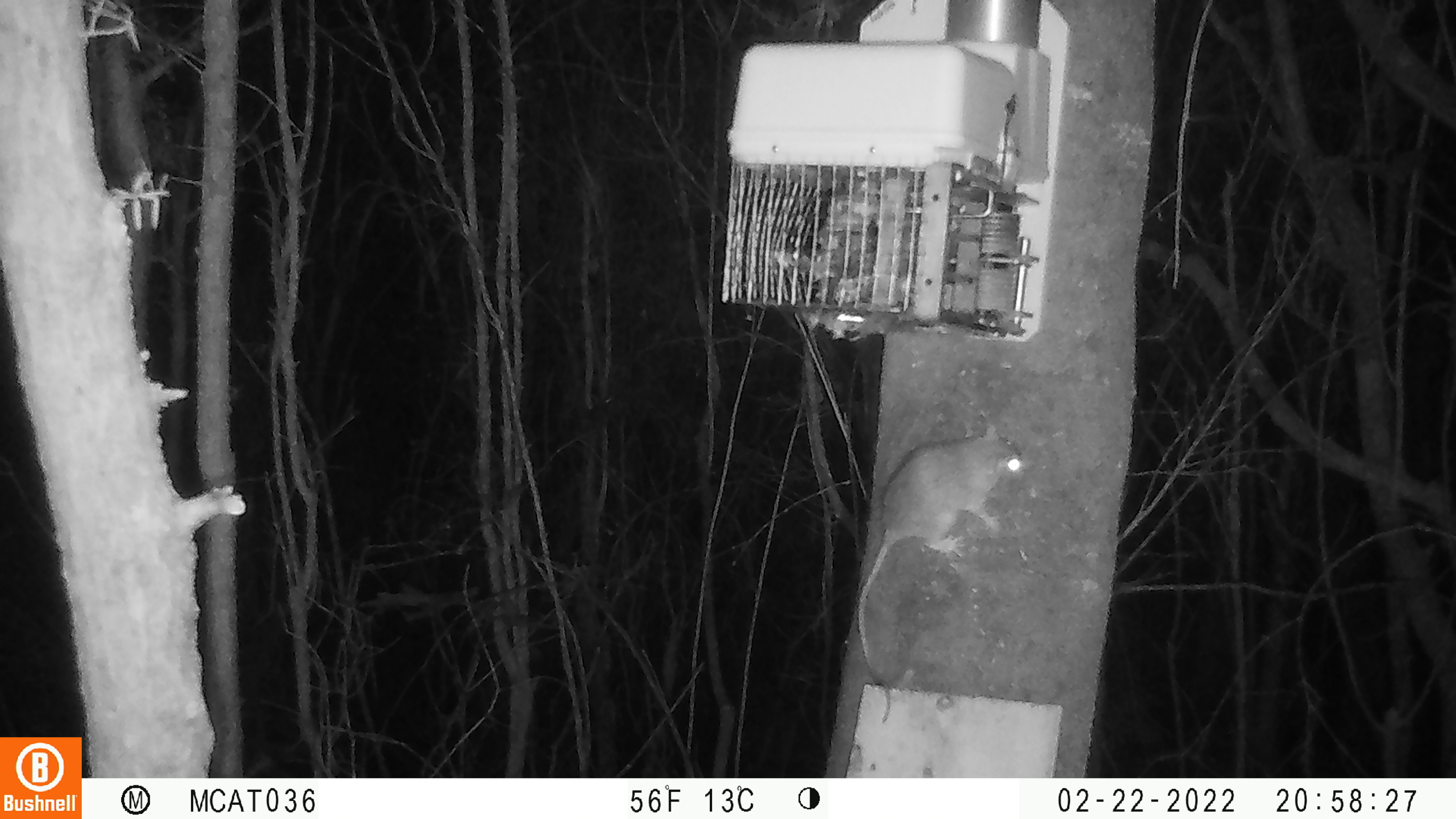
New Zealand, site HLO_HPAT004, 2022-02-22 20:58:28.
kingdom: Animalia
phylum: Chordata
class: Mammalia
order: Rodentia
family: Muridae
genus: Rattus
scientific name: Rattus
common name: rat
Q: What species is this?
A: Rat (Rattus).